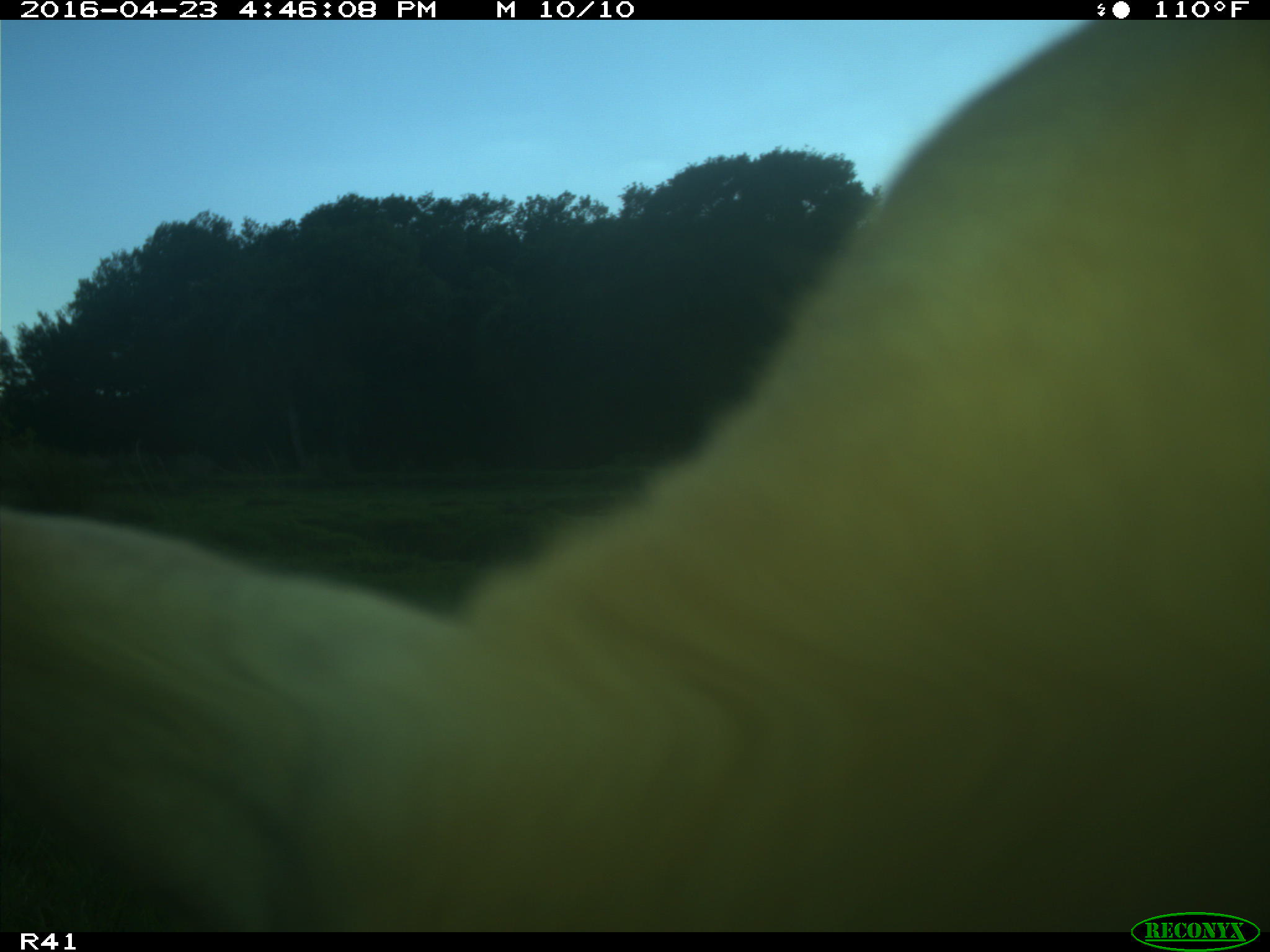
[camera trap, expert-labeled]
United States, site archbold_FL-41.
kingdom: Animalia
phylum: Chordata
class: Mammalia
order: Artiodactyla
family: Bovidae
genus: Bos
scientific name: Bos taurus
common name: domestic cow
Bos taurus (domestic cow).